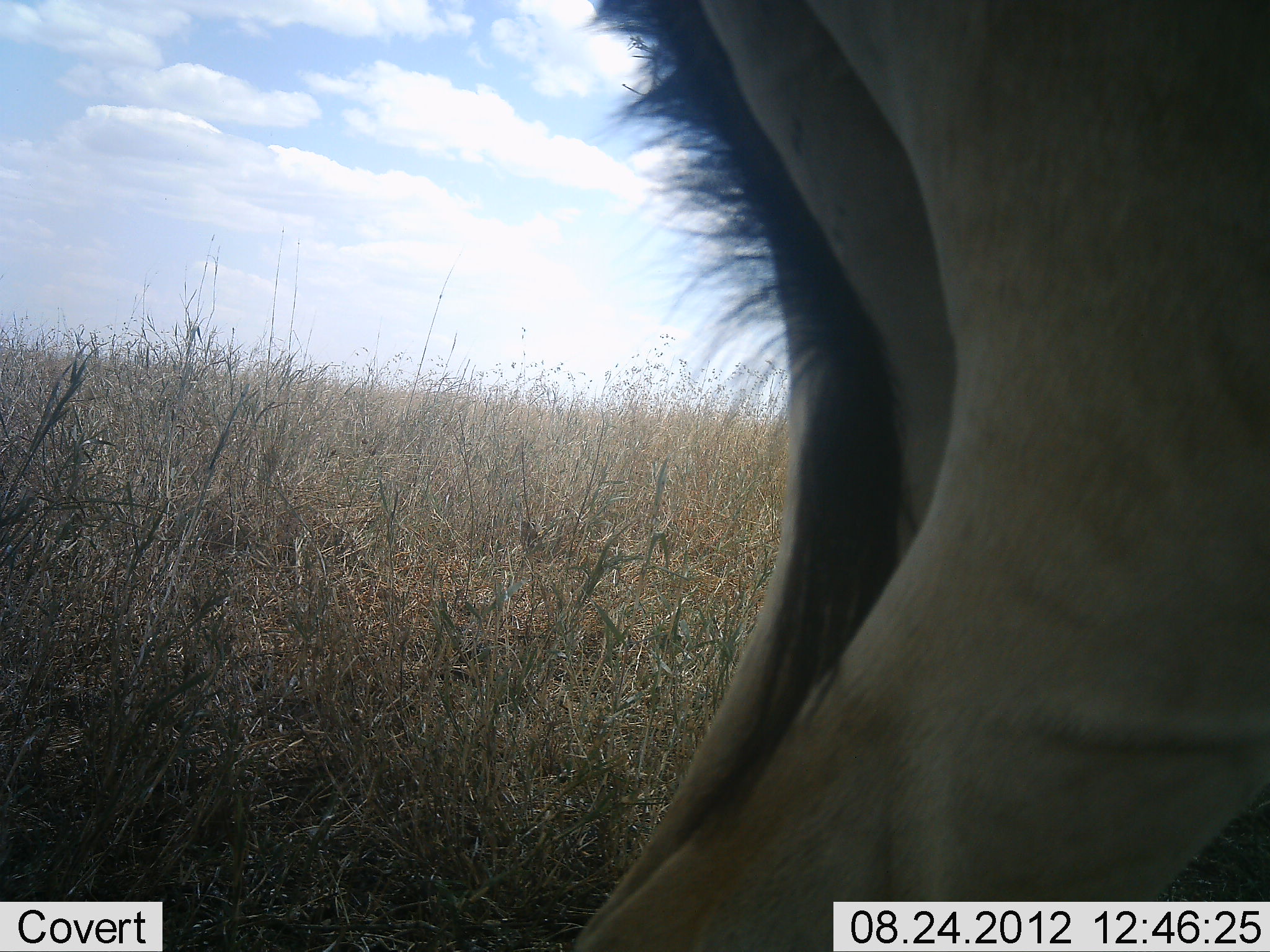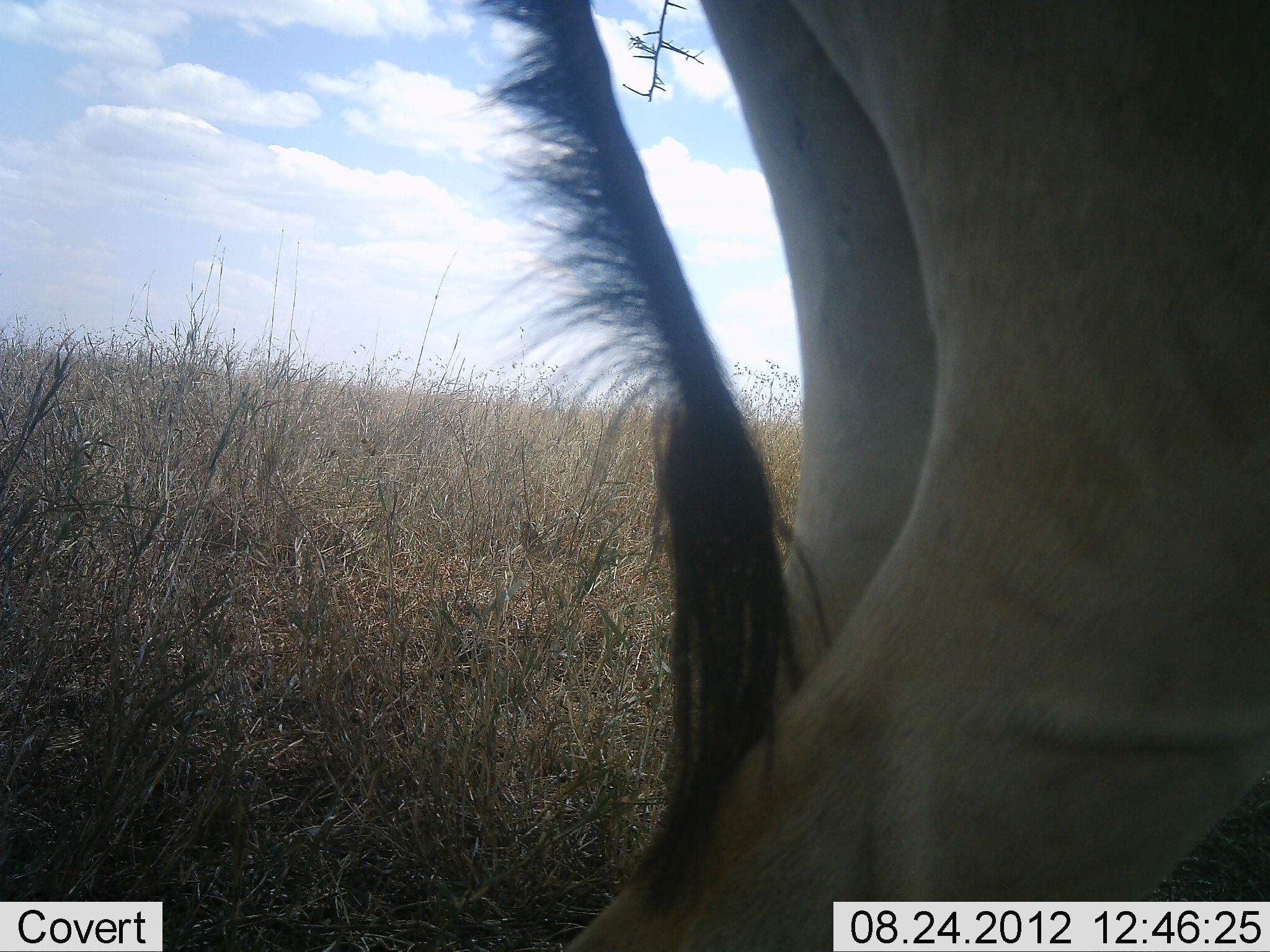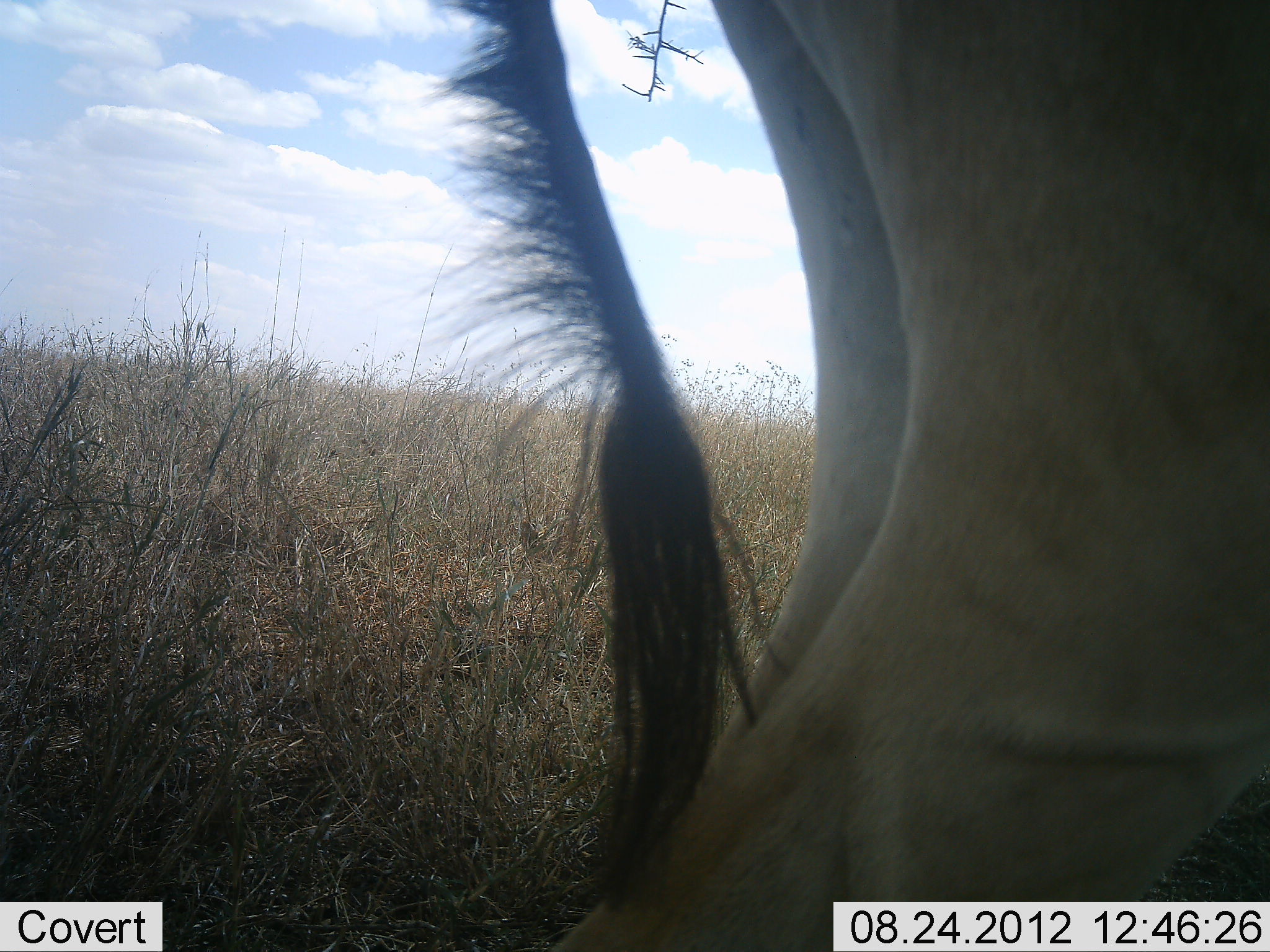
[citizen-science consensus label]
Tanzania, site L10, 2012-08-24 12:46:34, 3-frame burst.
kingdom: Animalia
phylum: Chordata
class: Mammalia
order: Artiodactyla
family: Bovidae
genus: Alcelaphus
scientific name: Alcelaphus buselaphus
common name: hartebeest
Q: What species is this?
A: Hartebeest (Alcelaphus buselaphus).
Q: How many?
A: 1.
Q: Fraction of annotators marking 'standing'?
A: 100%.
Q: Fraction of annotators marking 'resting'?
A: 0%.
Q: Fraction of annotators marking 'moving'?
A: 0%.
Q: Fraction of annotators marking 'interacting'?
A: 0%.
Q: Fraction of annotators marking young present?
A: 0%.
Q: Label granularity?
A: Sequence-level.